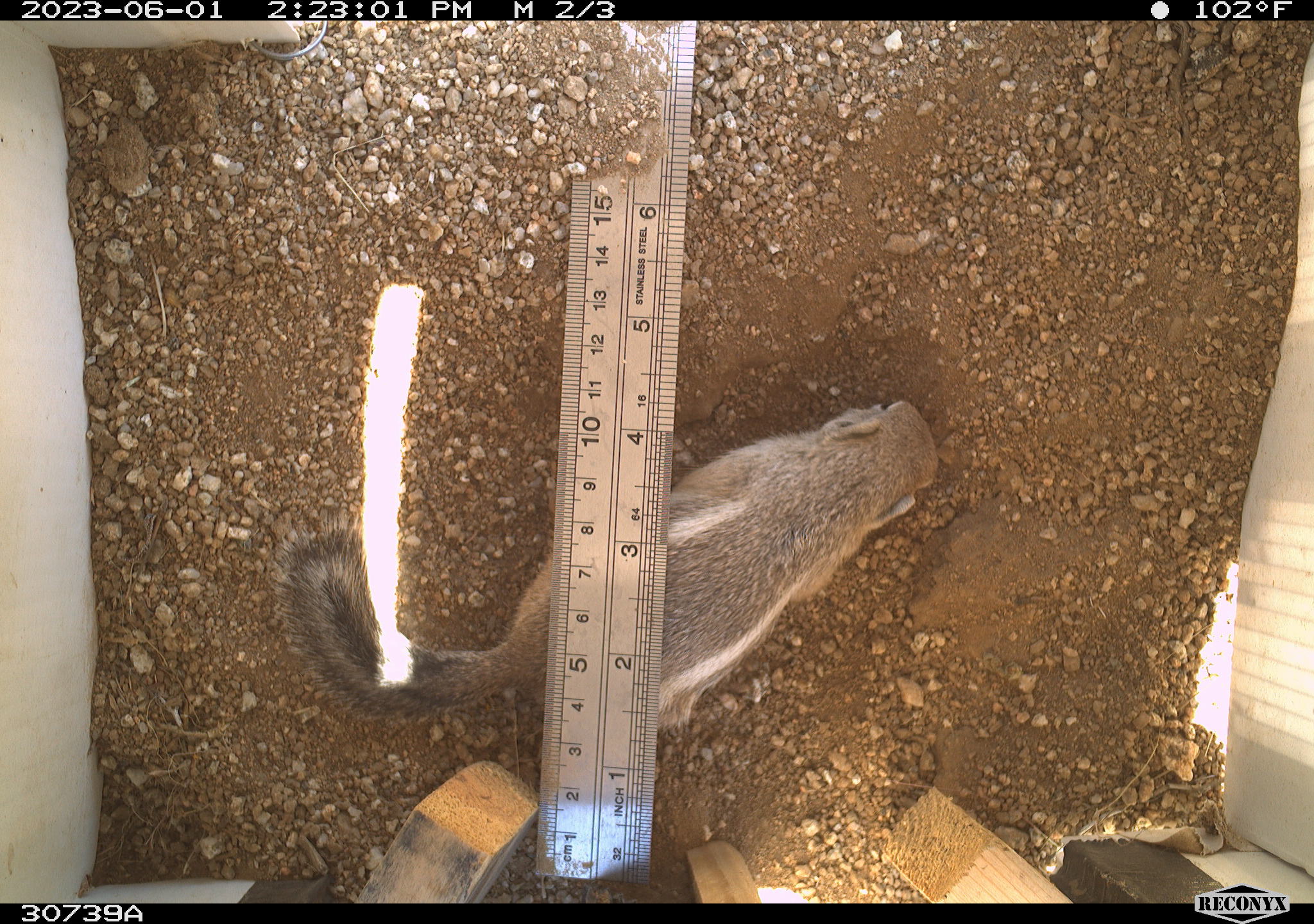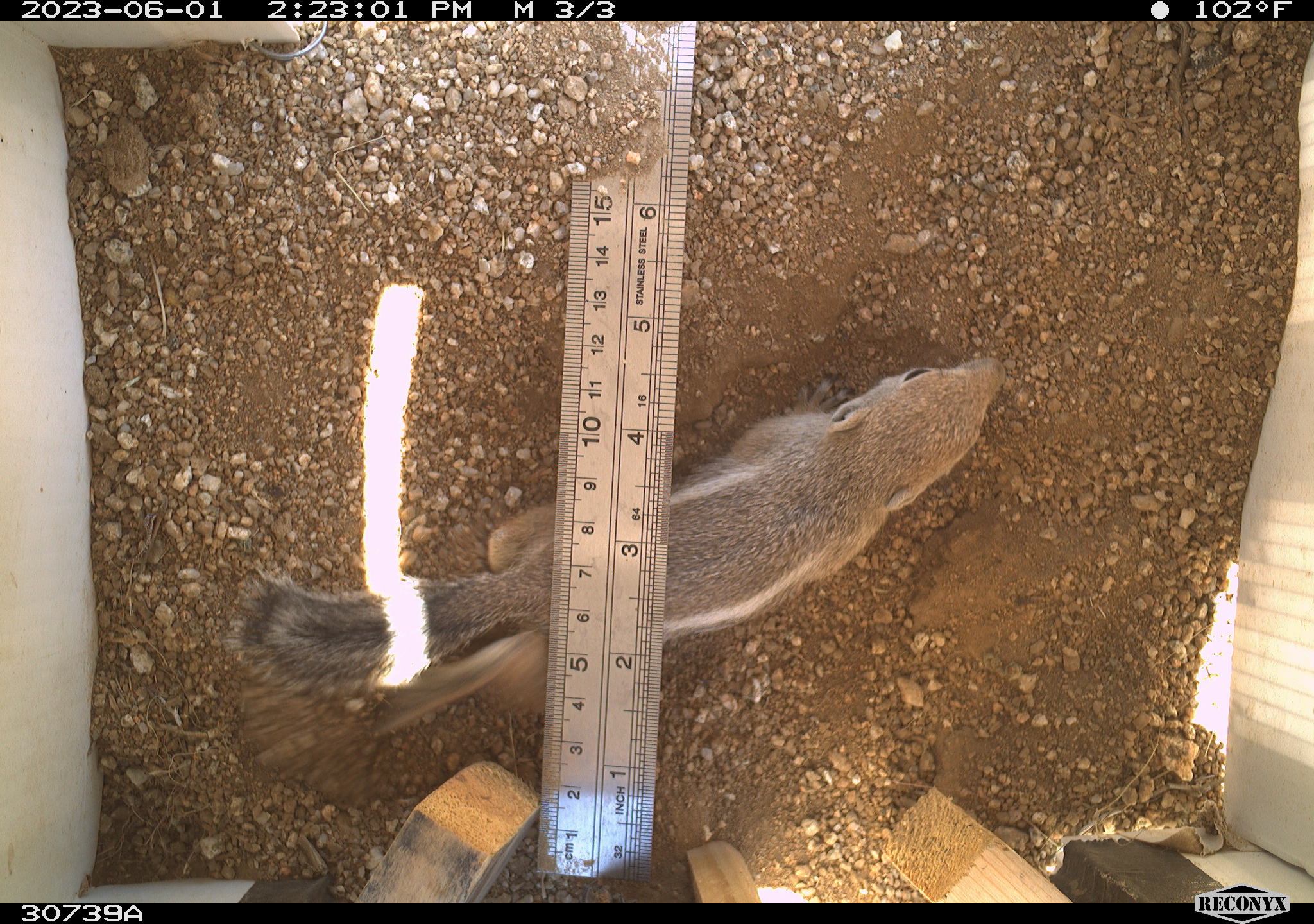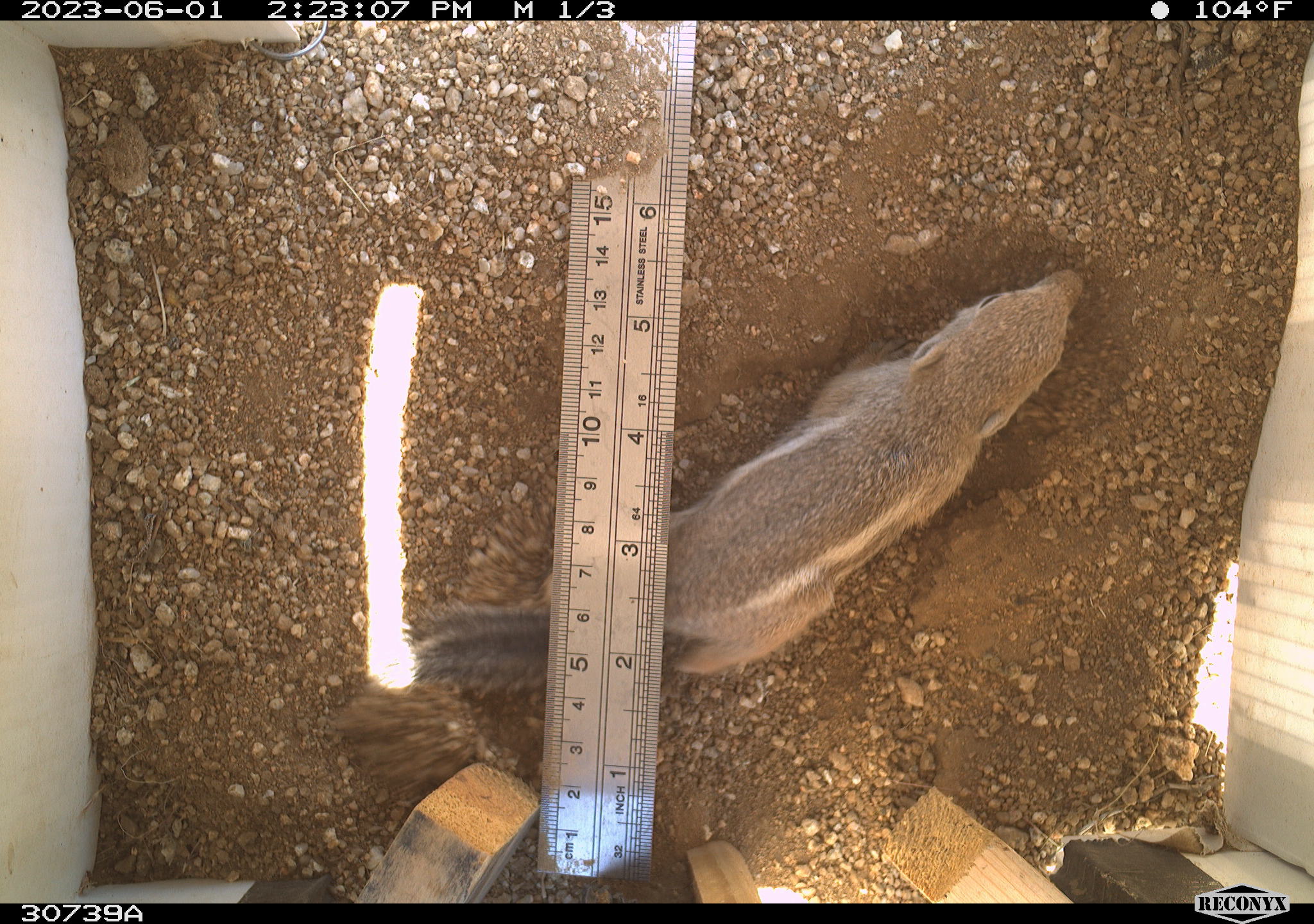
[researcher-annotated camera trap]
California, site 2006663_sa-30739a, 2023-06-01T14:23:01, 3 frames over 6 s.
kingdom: Animalia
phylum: Chordata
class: Mammalia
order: Rodentia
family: Sciuridae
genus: Ammospermophilus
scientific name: Ammospermophilus leucurus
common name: white-tailed antelope squirrel